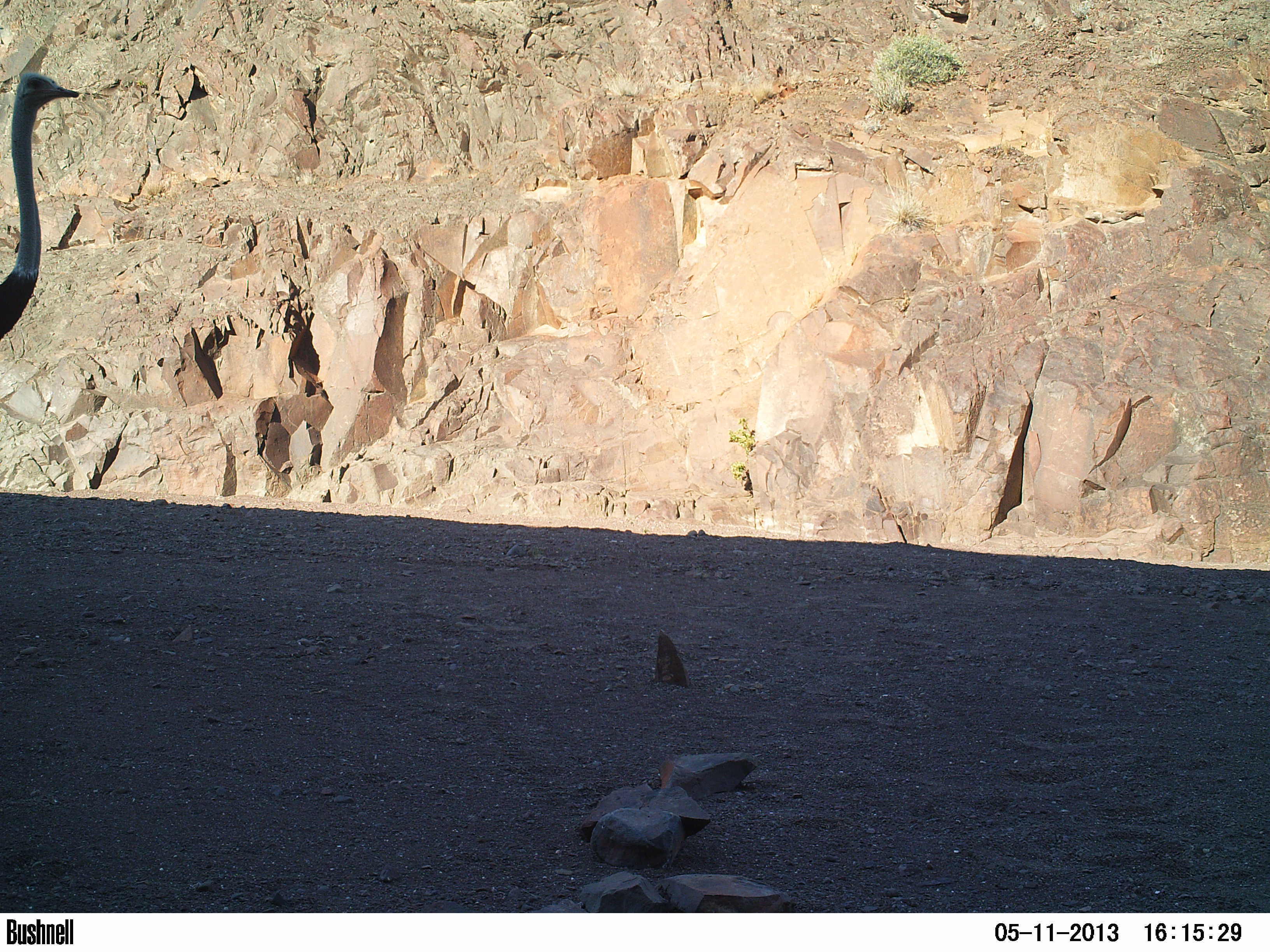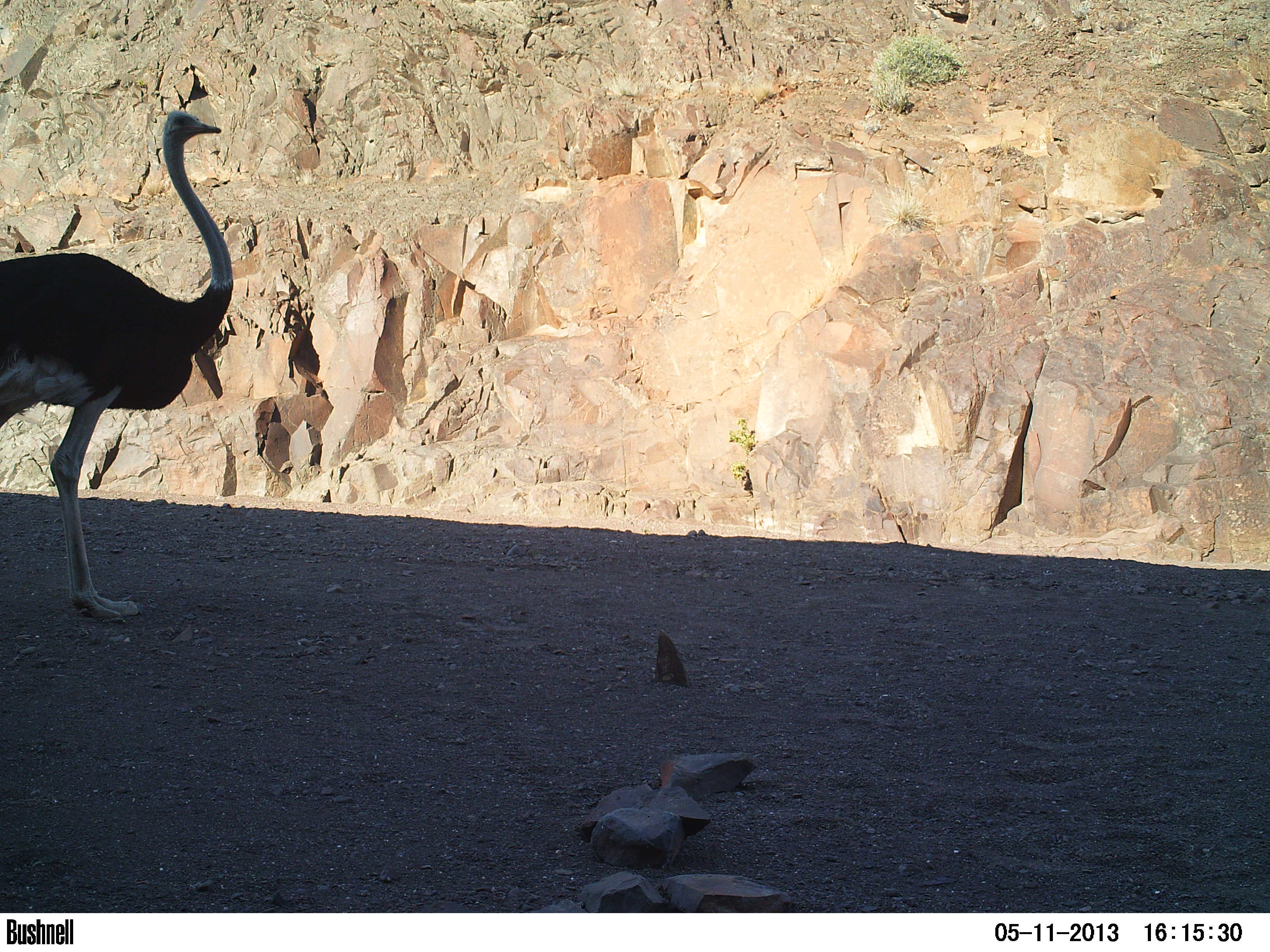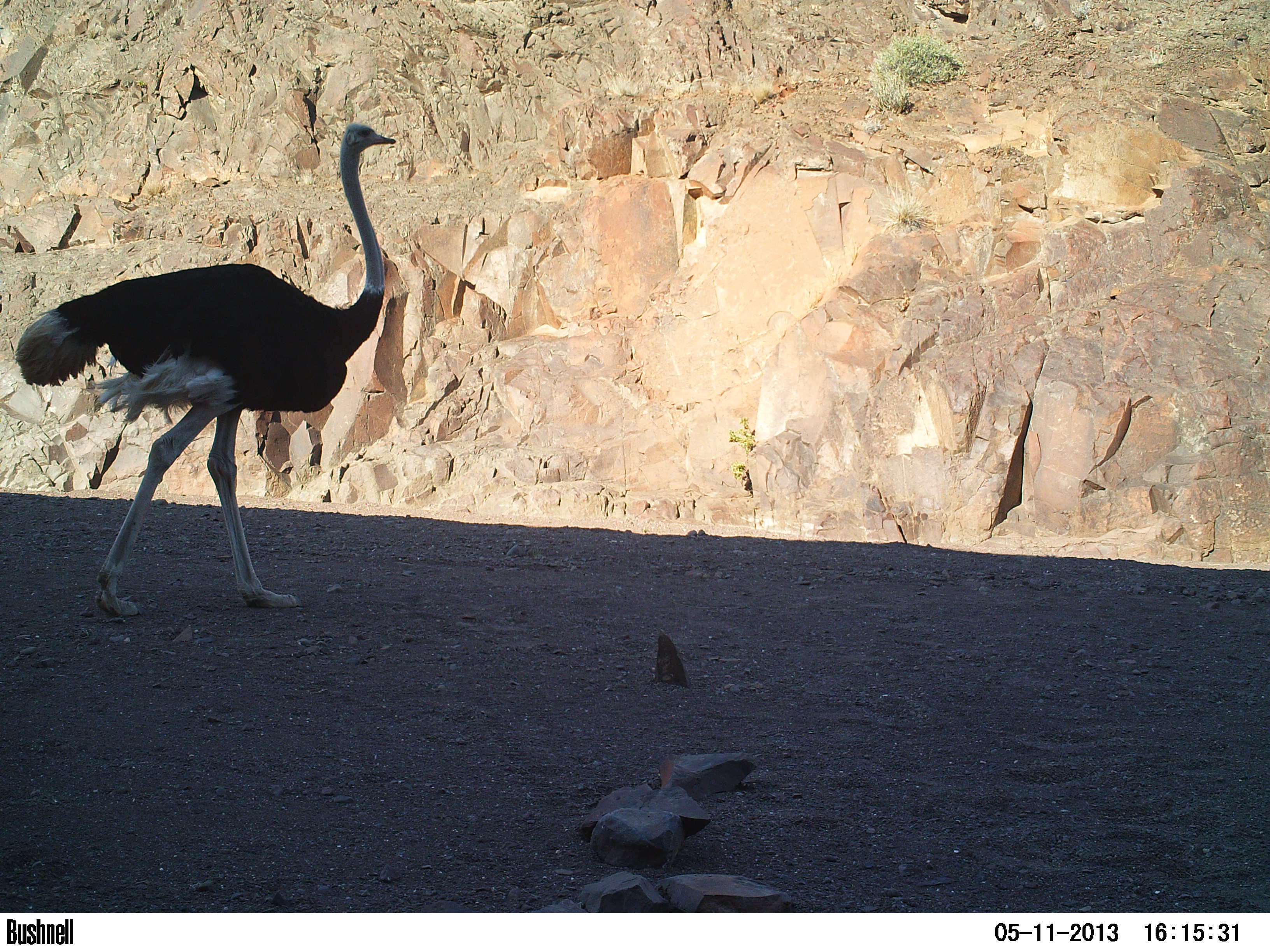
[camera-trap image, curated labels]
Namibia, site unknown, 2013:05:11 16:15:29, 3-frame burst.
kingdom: Animalia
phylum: Chordata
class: Aves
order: Struthioniformes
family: Struthionidae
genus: Struthio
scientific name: Struthio camelus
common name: common ostrich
Struthio camelus (common ostrich).